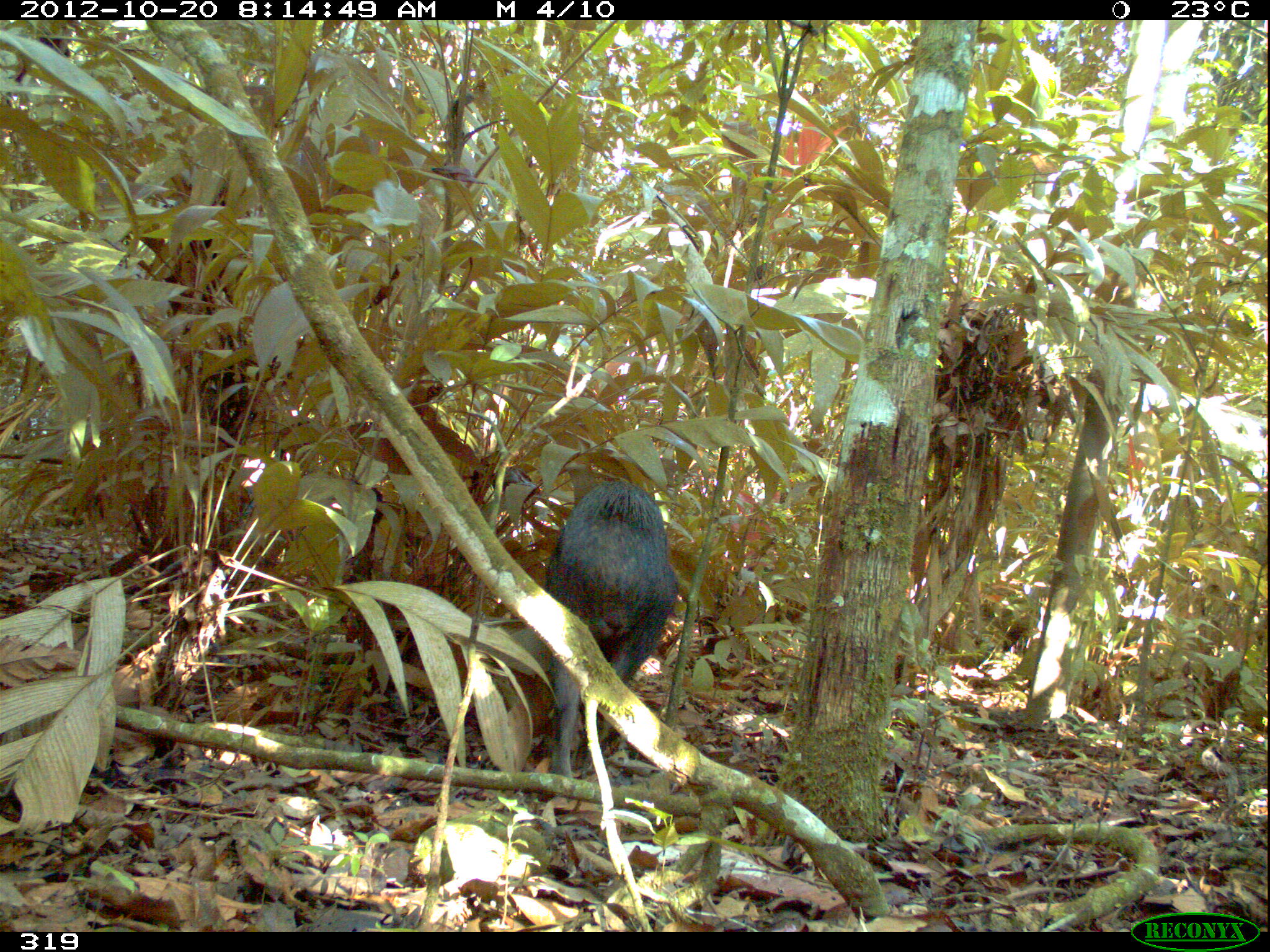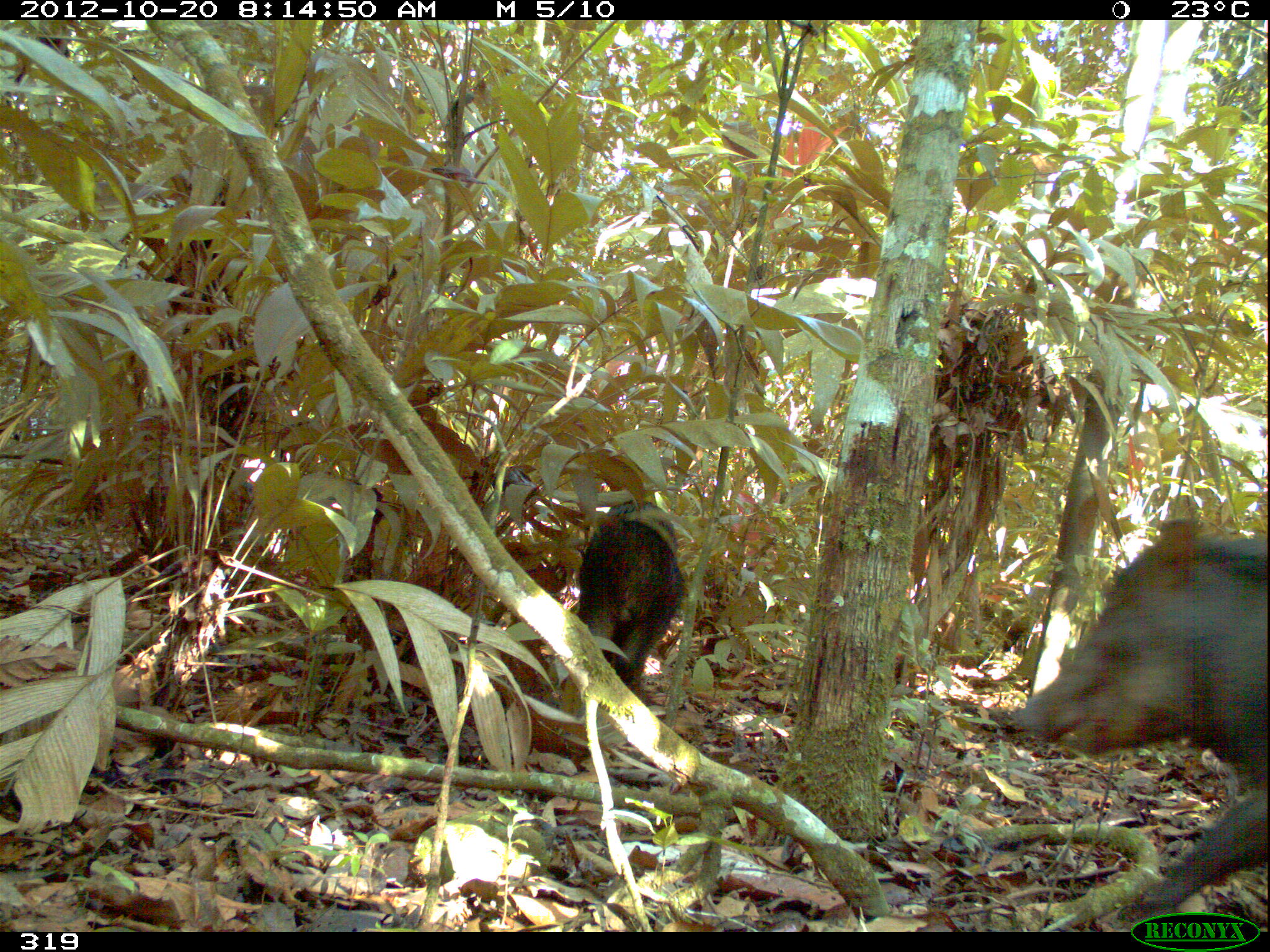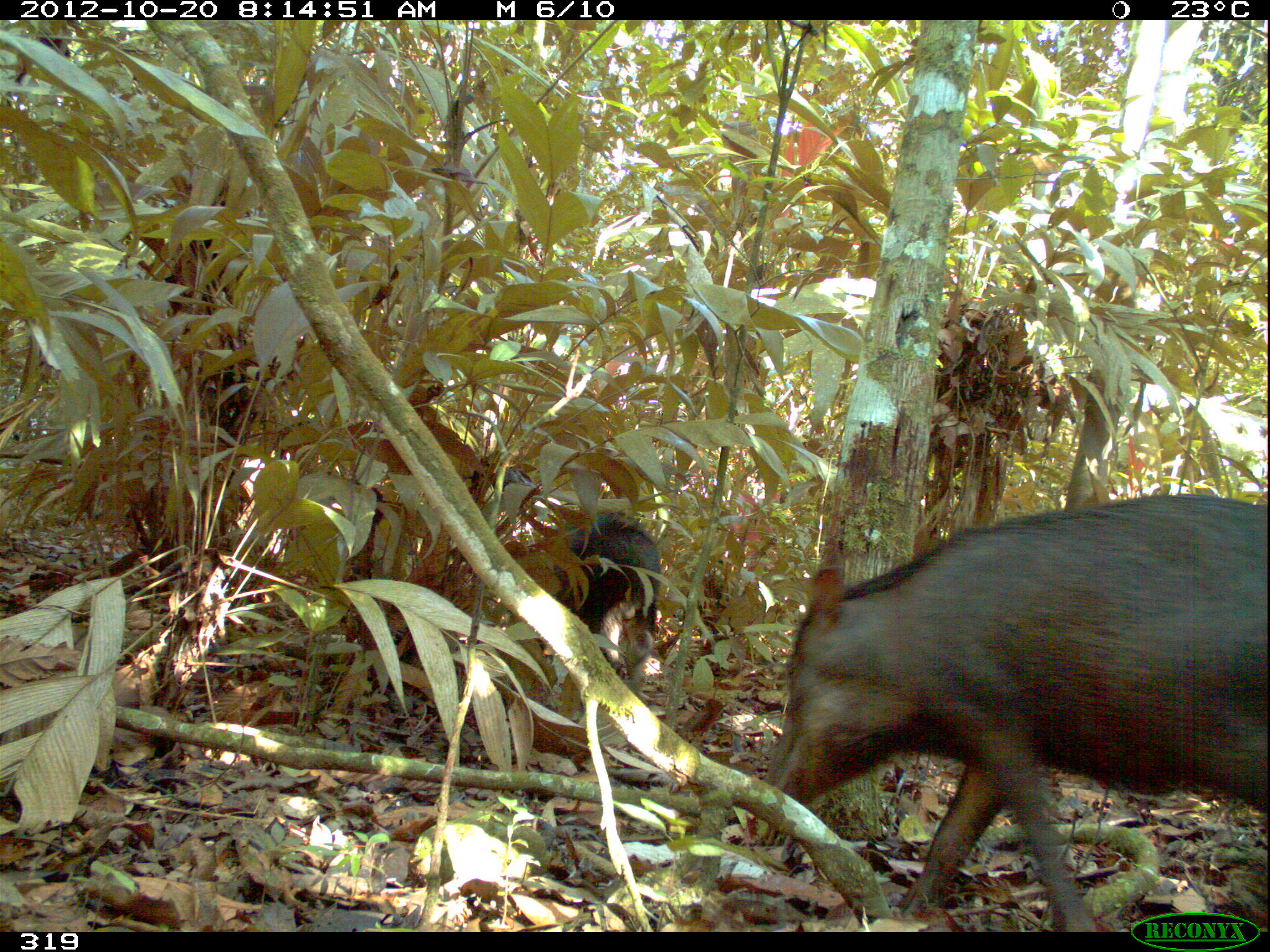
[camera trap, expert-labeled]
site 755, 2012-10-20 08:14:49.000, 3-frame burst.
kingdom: Animalia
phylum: Chordata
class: Mammalia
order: Artiodactyla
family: Tayassuidae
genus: Tayassu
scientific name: Tayassu pecari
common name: white-lipped peccary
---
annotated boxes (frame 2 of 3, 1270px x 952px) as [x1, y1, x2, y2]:
tayassu pecari: [1005, 514, 1270, 932]; [576, 499, 683, 695]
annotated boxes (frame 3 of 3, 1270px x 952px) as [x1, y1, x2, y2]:
tayassu pecari: [761, 493, 1270, 932]; [553, 510, 661, 692]